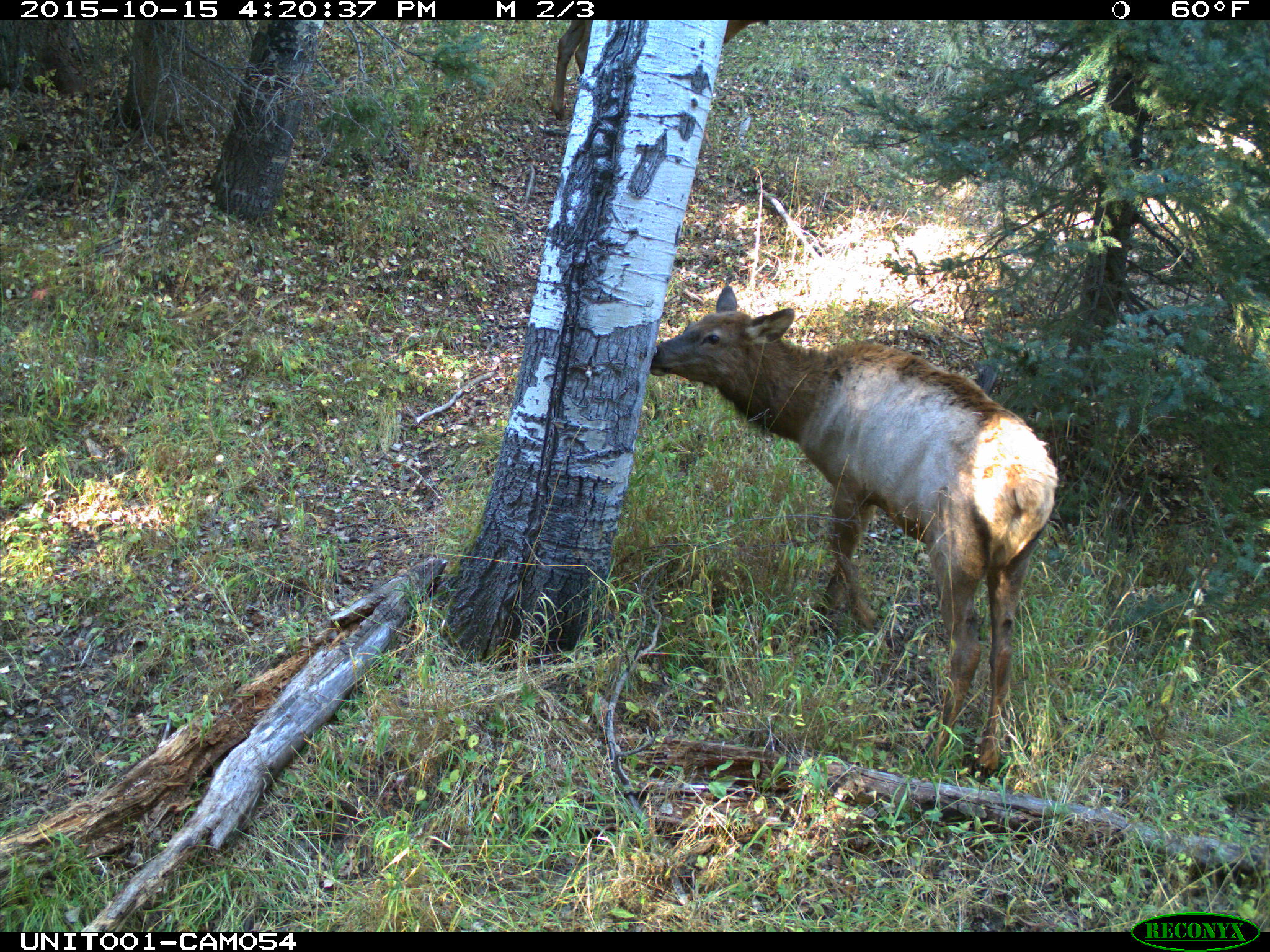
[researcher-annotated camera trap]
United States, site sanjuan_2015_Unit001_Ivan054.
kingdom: Animalia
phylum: Chordata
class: Mammalia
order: Artiodactyla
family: Cervidae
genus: Cervus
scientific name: Cervus elaphus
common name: red deer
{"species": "Cervus elaphus (red deer)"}